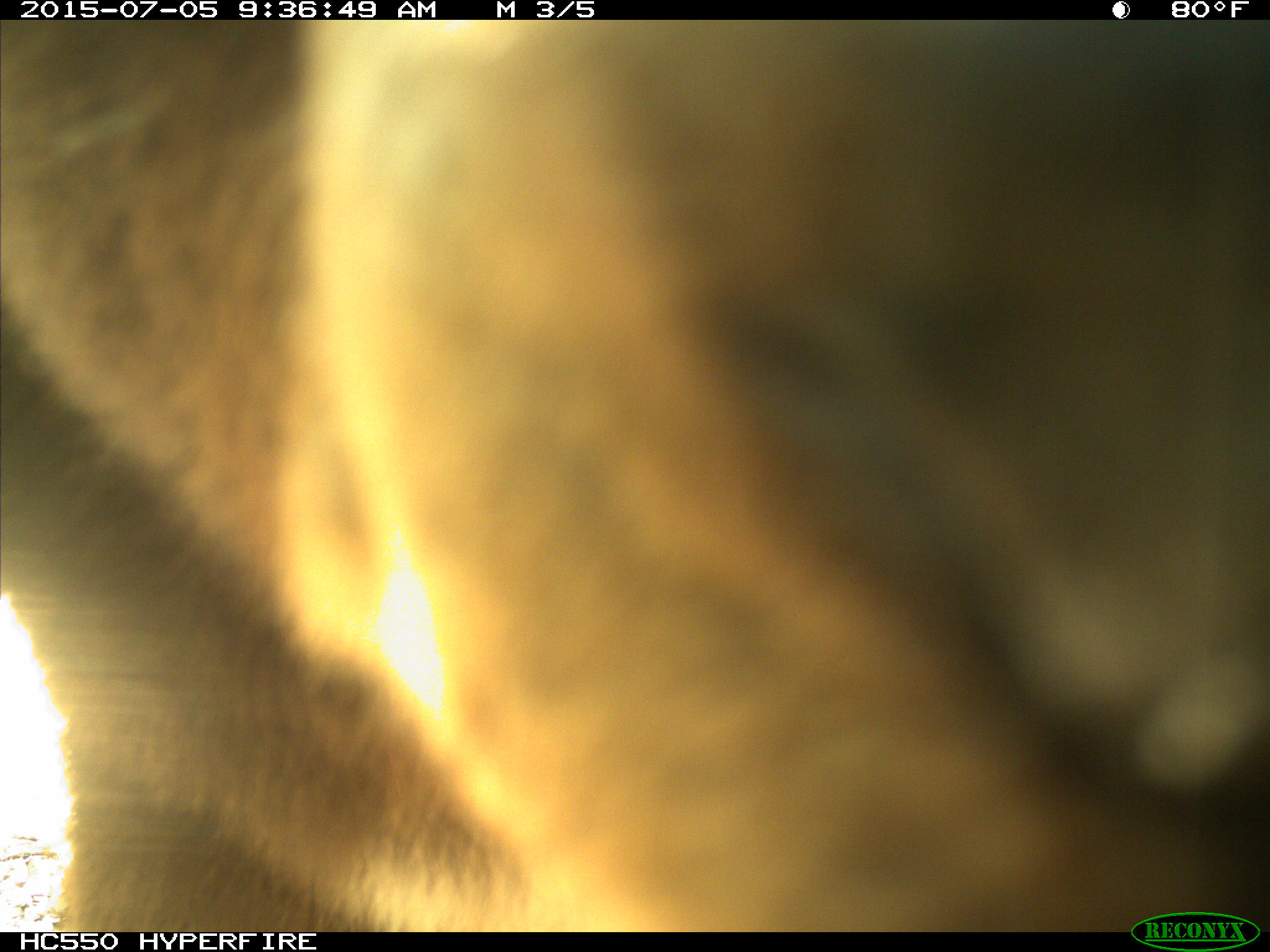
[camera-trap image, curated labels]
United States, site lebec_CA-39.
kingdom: Animalia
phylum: Chordata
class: Mammalia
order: Carnivora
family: Ursidae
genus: Ursus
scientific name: Ursus americanus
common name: american black bear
Ursus americanus (american black bear).